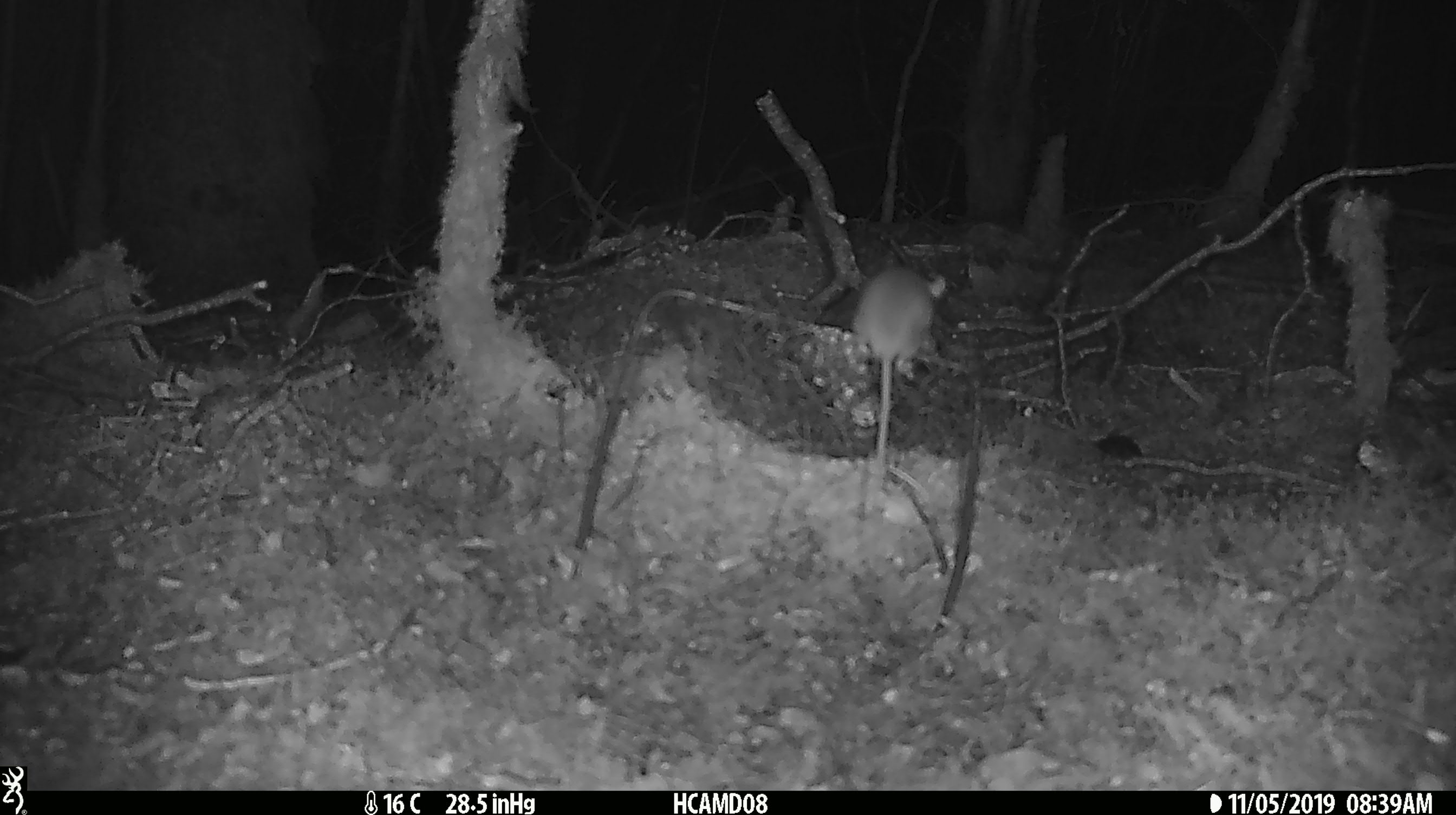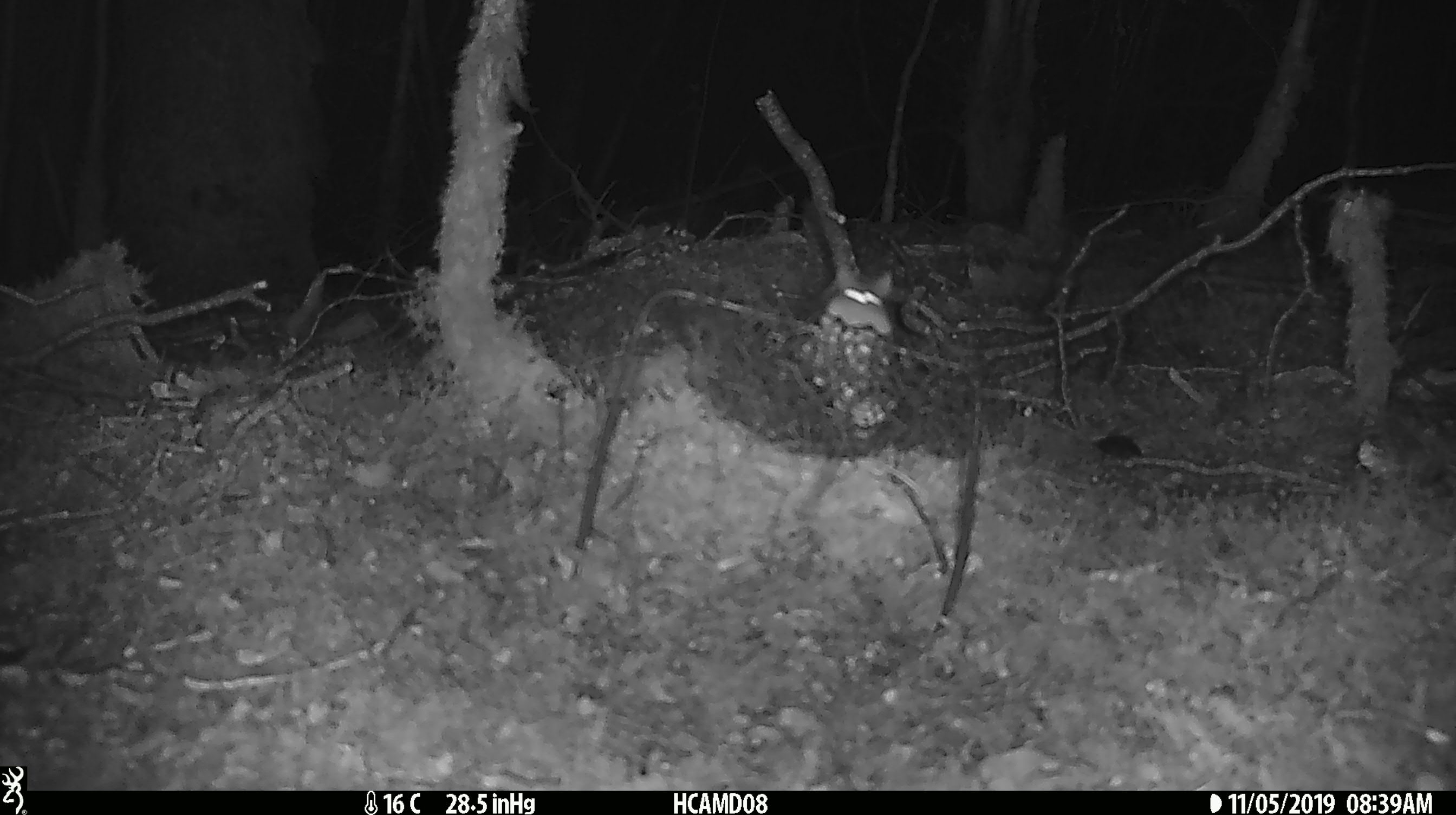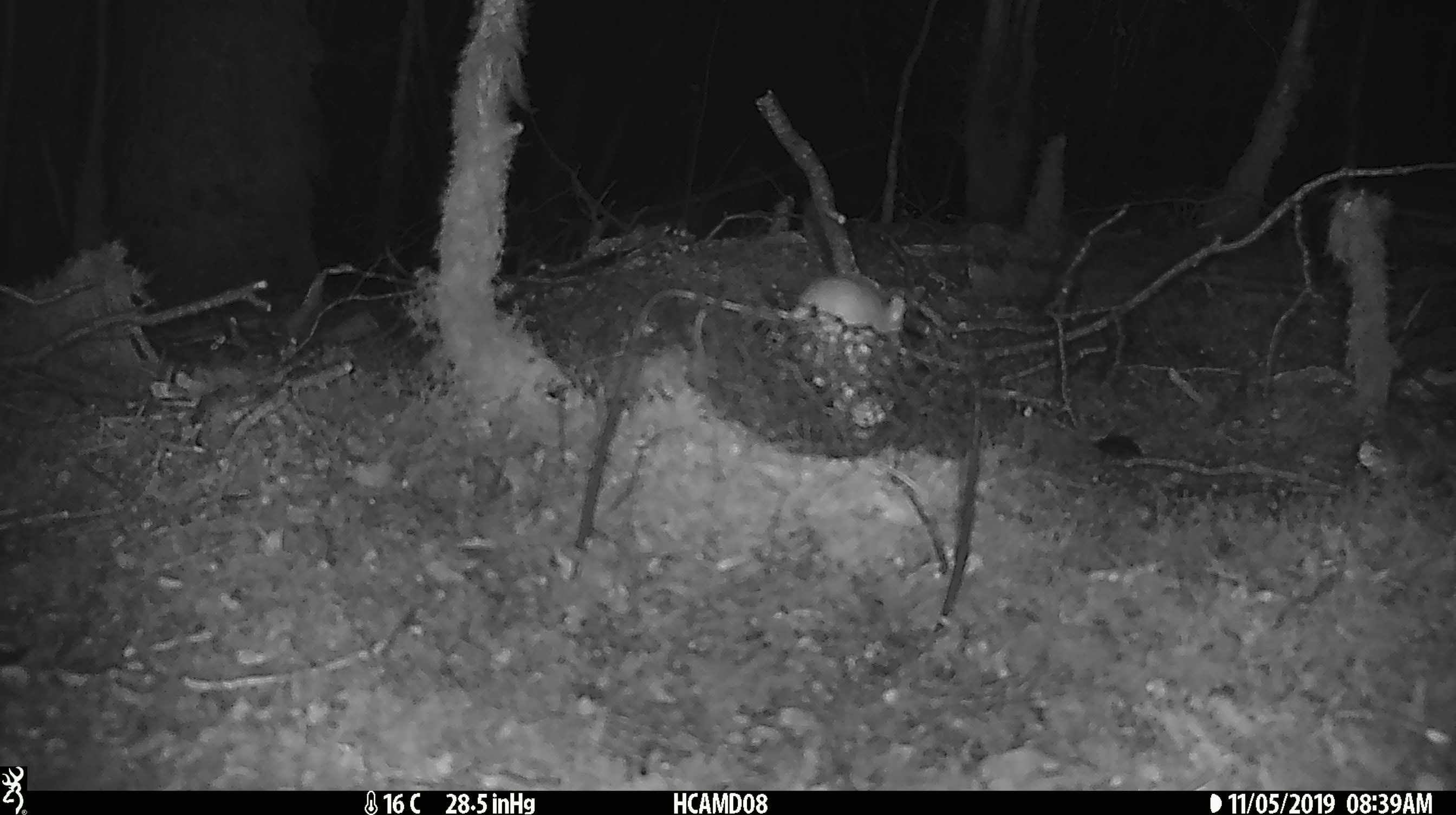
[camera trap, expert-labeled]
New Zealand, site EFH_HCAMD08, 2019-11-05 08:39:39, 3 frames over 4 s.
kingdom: Animalia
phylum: Chordata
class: Mammalia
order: Rodentia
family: Muridae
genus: Mus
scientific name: Mus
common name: mouse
Mouse (Mus).